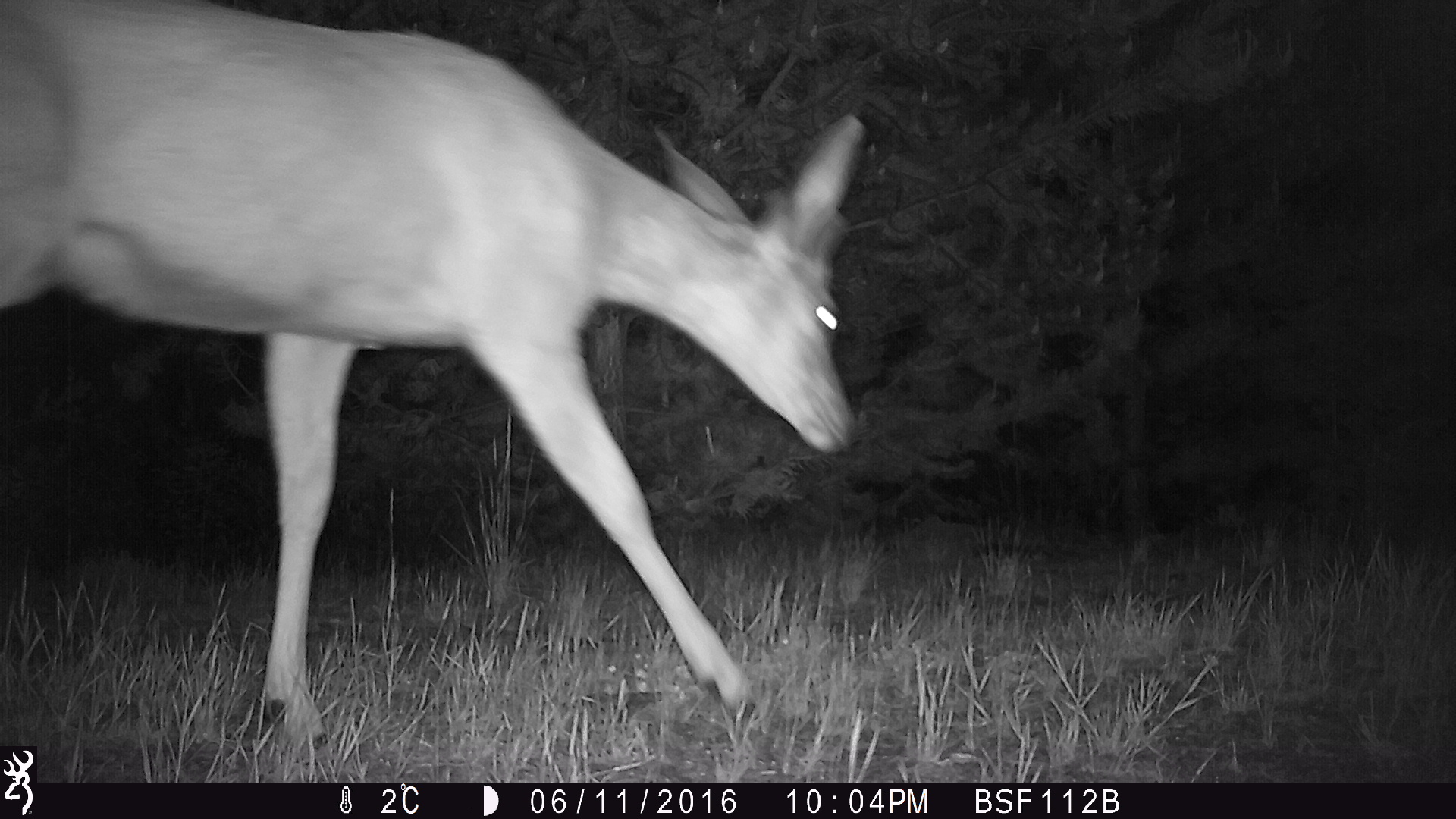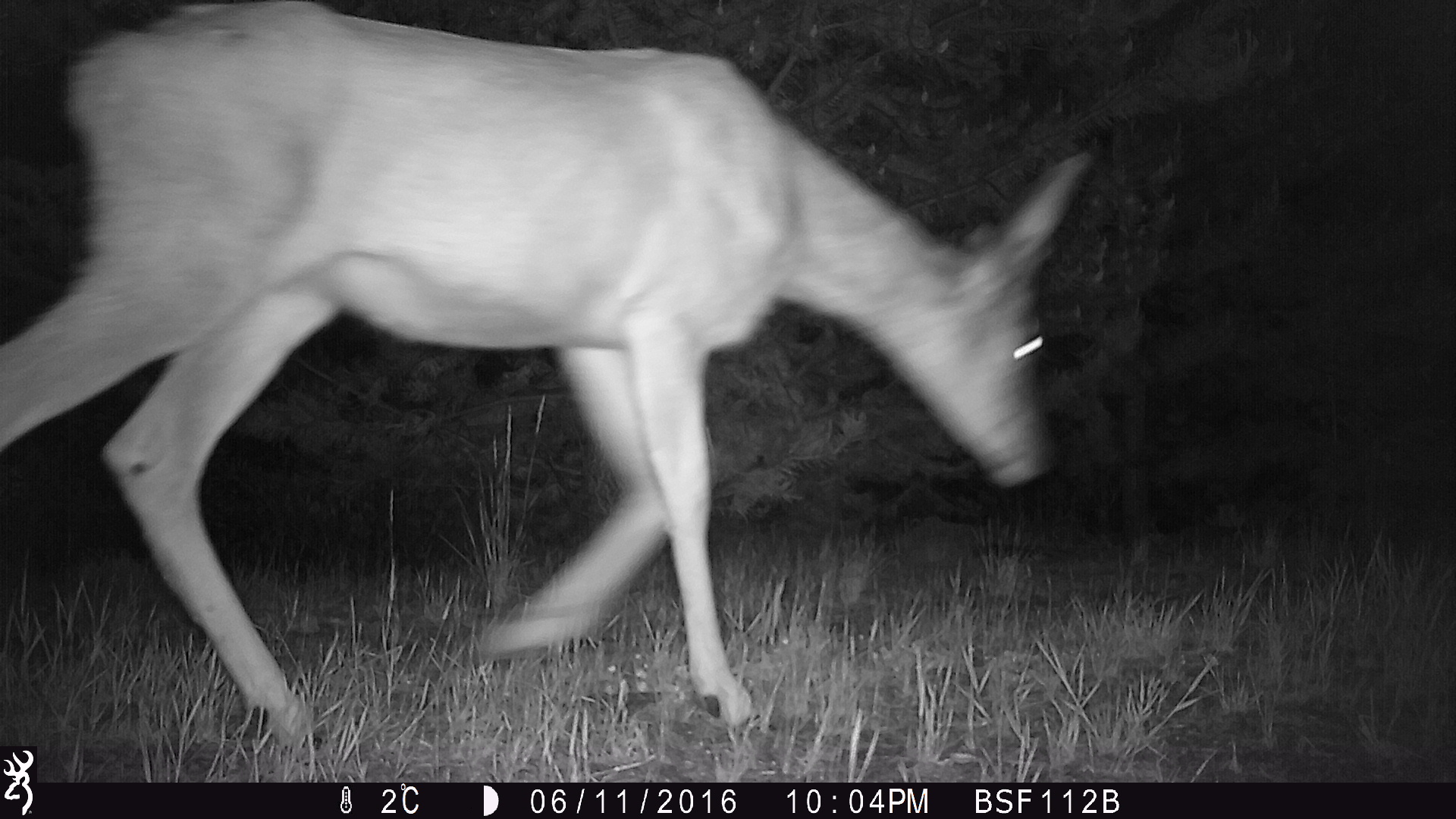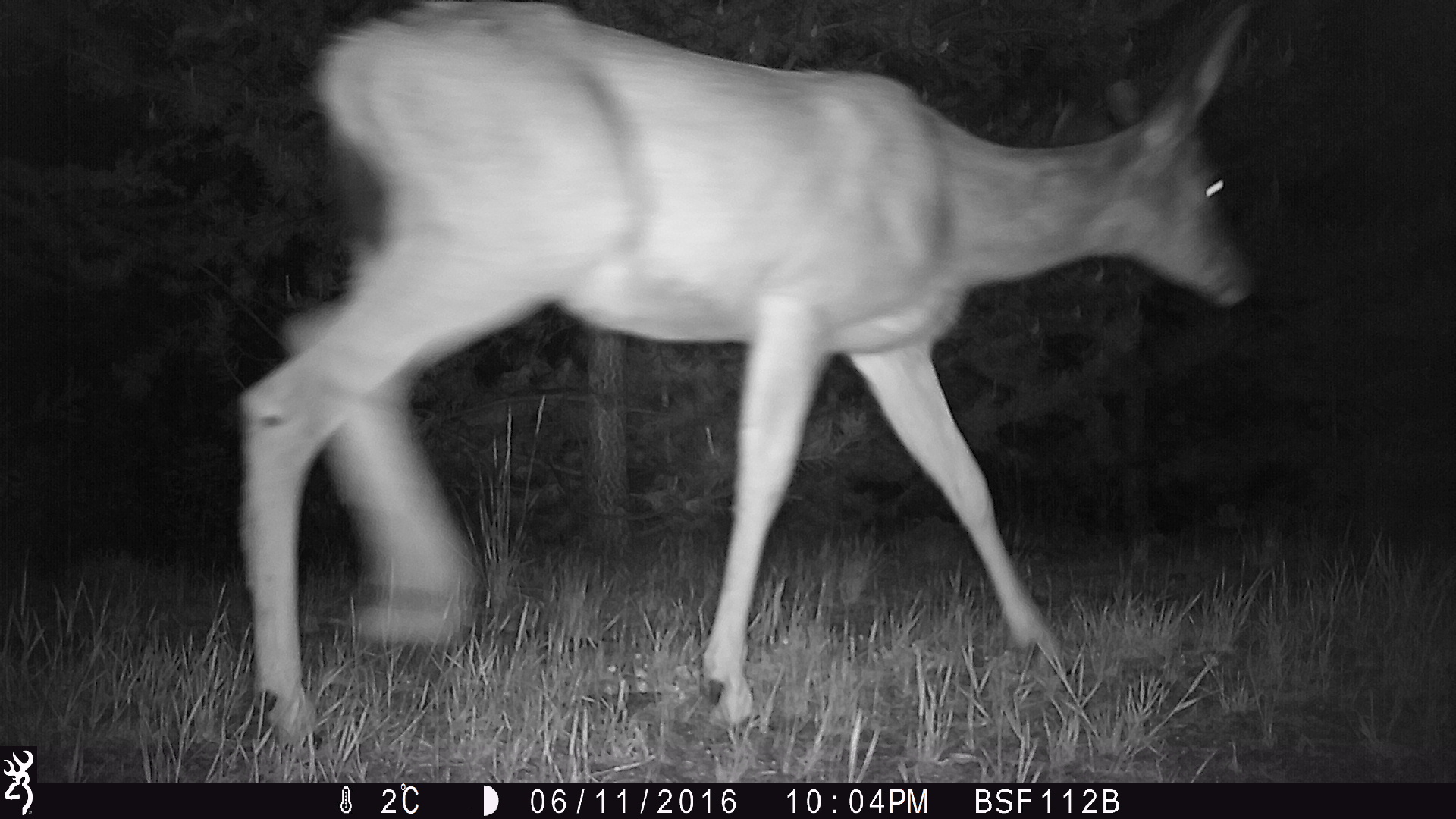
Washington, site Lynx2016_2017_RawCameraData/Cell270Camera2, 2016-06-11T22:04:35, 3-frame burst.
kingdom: Animalia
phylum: Chordata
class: Mammalia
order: Artiodactyla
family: Cervidae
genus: Odocoileus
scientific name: Odocoileus hemionus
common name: mule deer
Odocoileus hemionus (mule deer). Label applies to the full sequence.